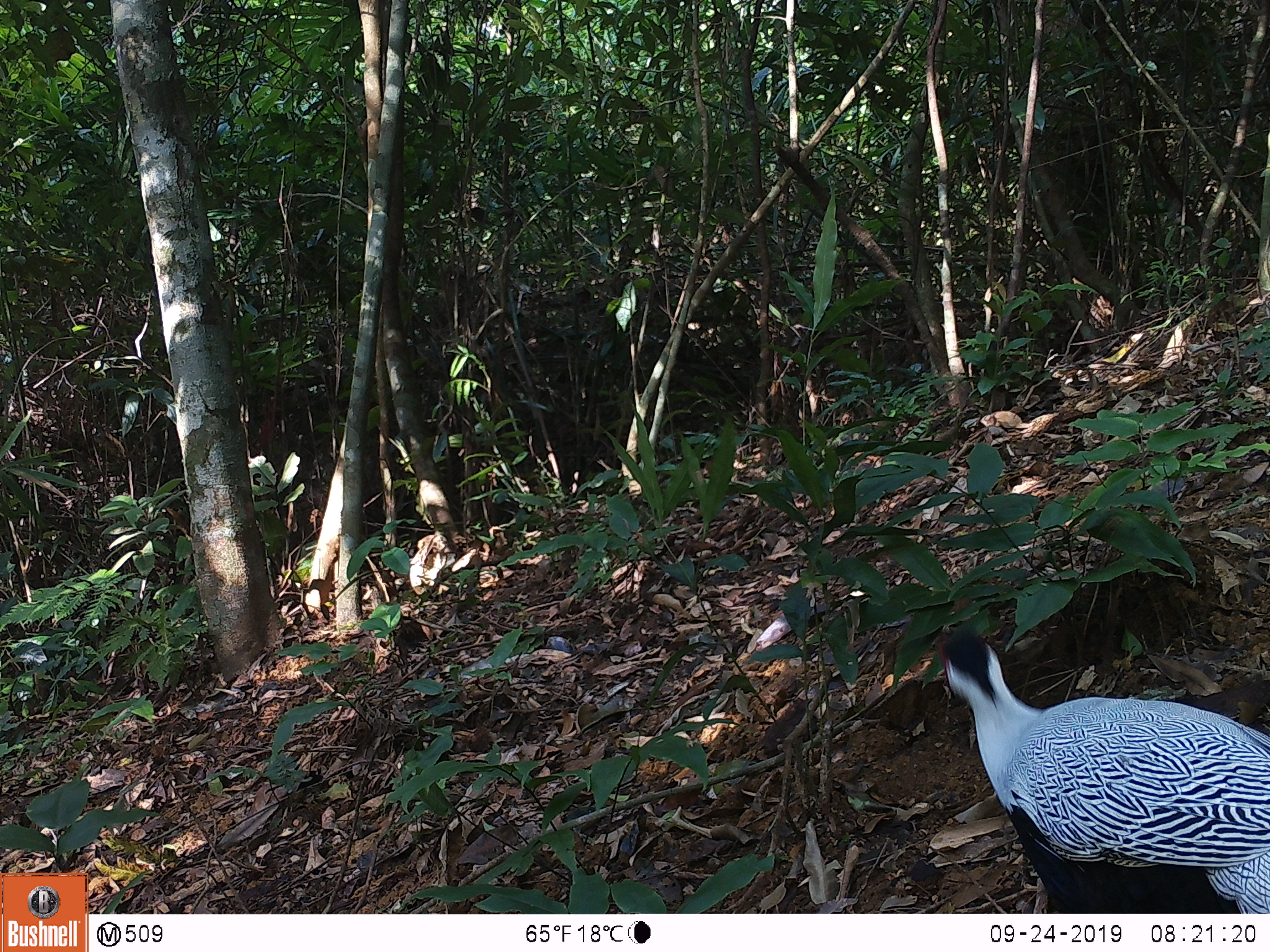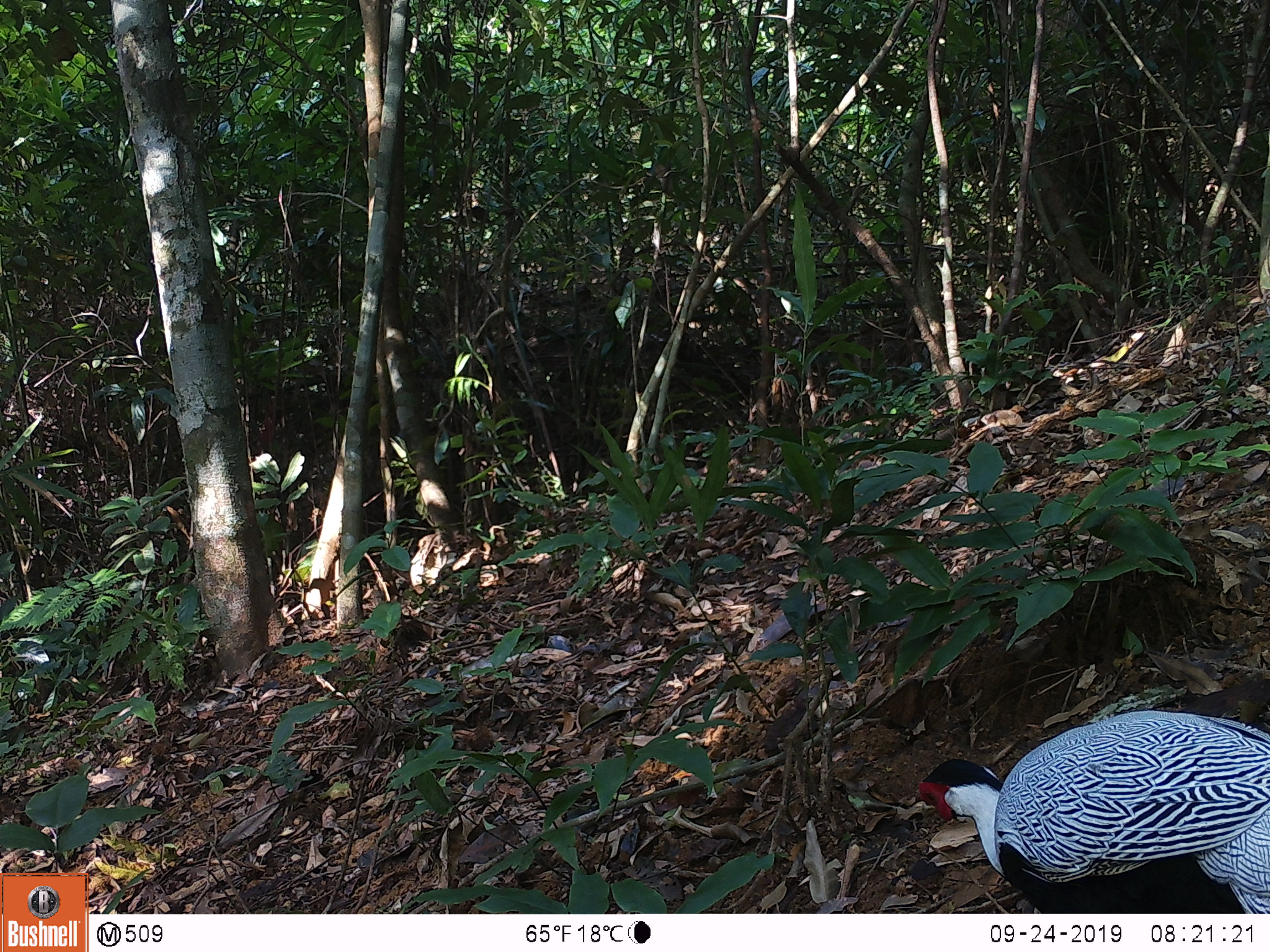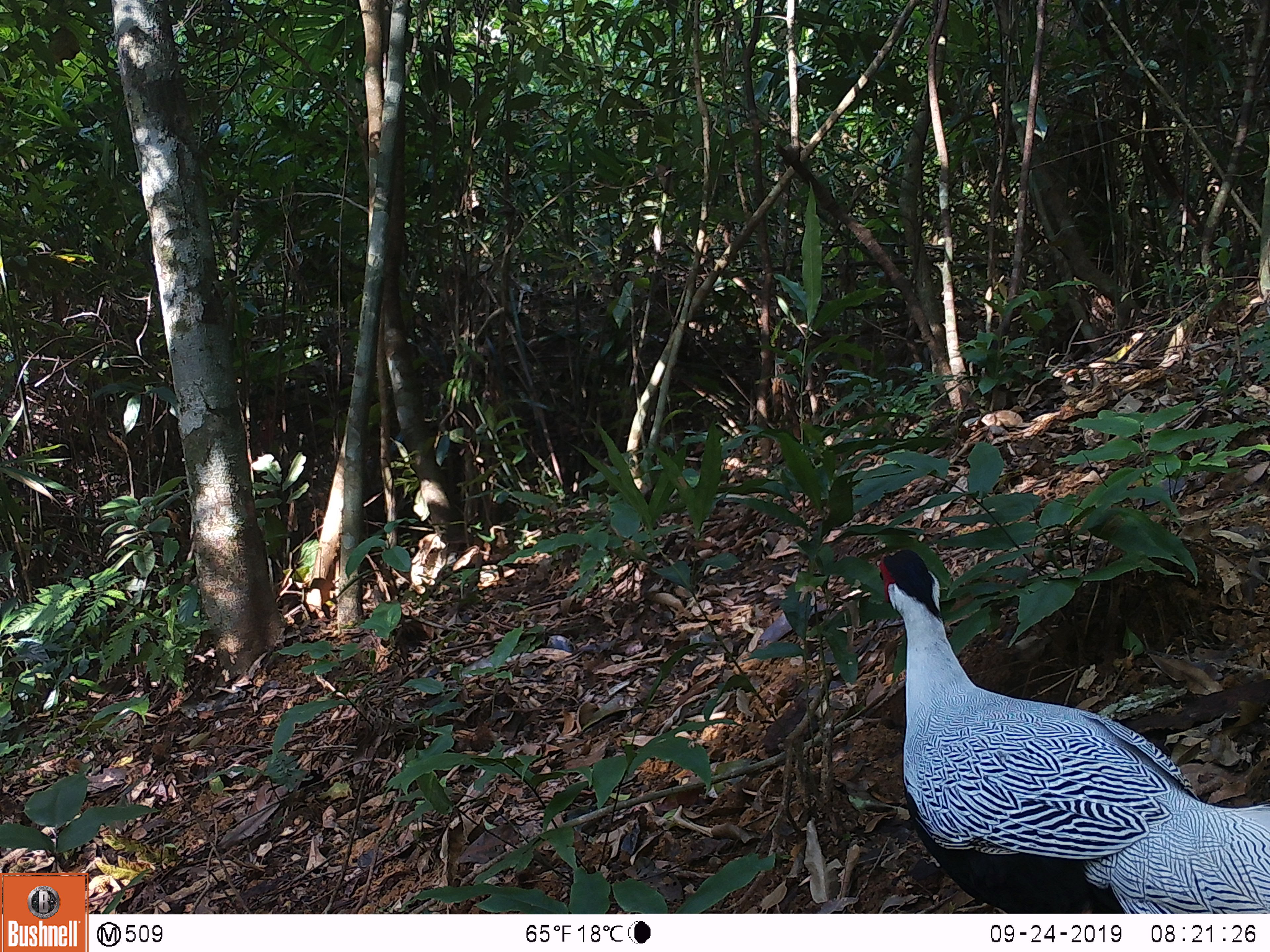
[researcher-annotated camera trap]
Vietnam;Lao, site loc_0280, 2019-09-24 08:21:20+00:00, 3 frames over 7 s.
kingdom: Animalia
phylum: Chordata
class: Aves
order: Galliformes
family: Phasianidae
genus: Lophura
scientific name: Lophura nycthemera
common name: silver pheasant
Silver pheasant (Lophura nycthemera). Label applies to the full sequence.